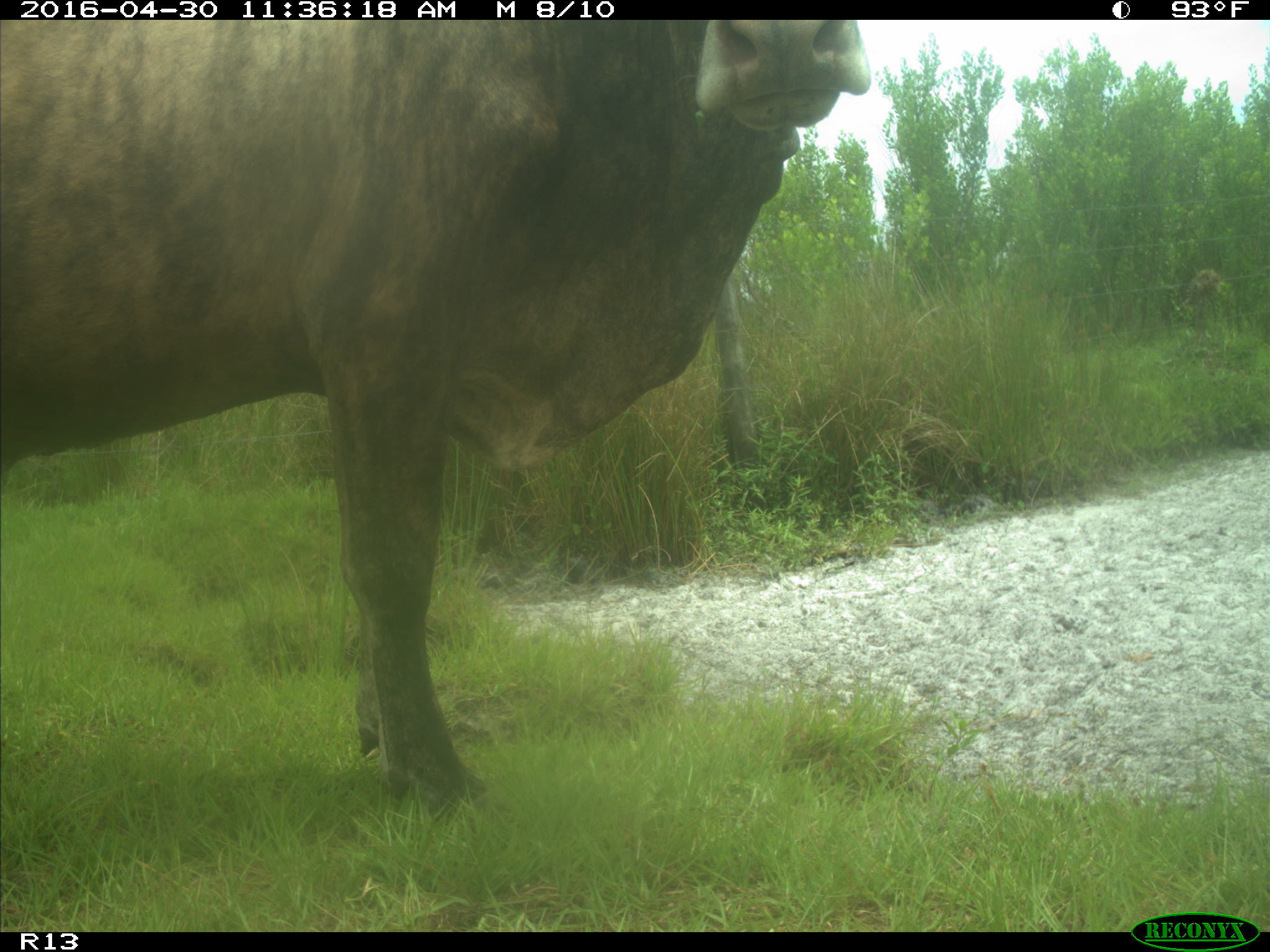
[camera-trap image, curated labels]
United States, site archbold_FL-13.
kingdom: Animalia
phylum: Chordata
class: Mammalia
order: Artiodactyla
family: Bovidae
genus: Bos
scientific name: Bos taurus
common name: domestic cow